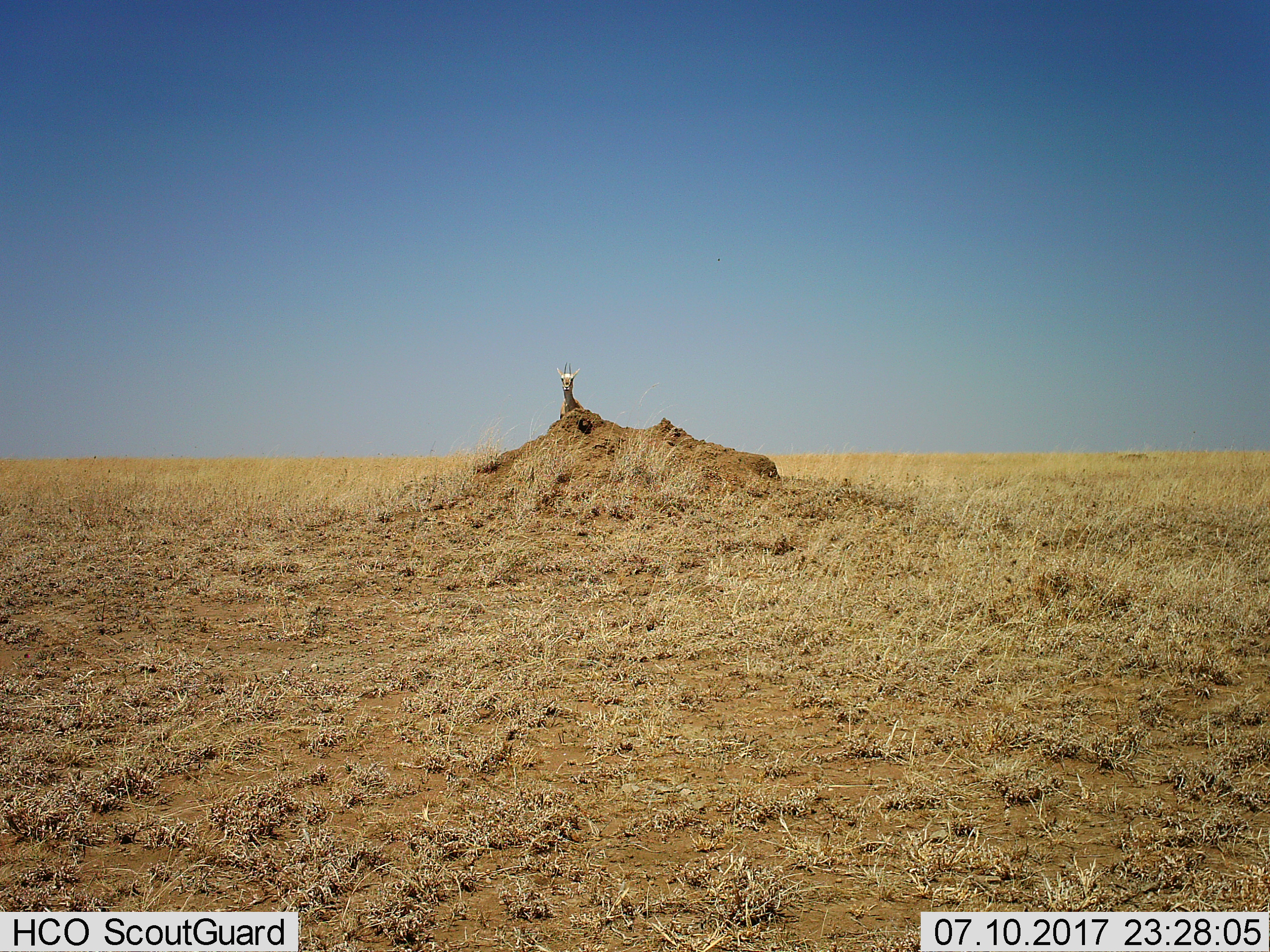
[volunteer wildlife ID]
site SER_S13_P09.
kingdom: Animalia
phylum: Chordata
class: Mammalia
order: Artiodactyla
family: Bovidae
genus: Eudorcas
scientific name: Eudorcas thomsonii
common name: thomson's gazelle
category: gazellethomsons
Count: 1.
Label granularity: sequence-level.